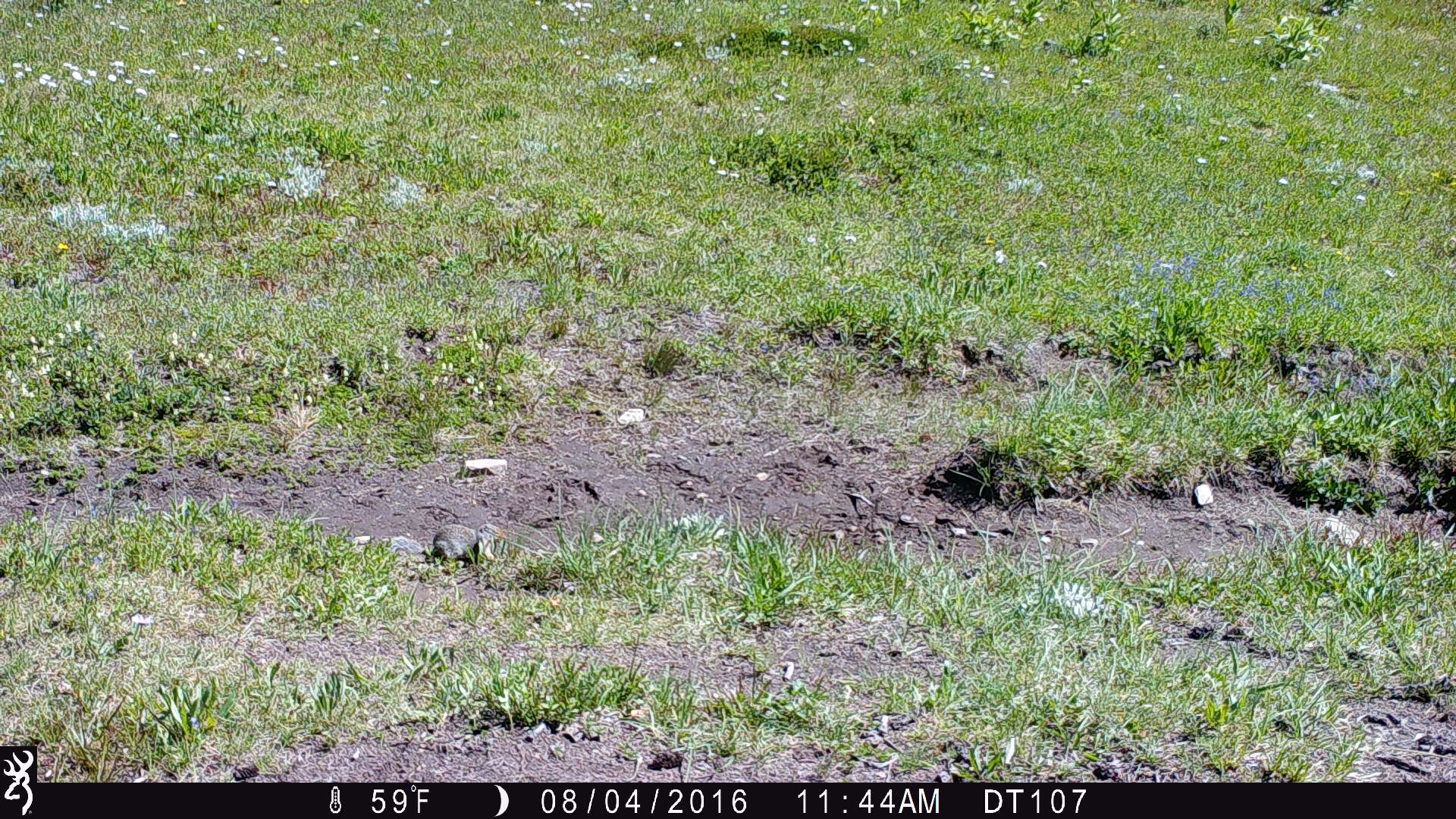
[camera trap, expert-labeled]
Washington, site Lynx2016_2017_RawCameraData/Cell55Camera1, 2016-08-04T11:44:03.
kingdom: Animalia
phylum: Chordata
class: Mammalia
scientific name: Mammalia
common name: small mammal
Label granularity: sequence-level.